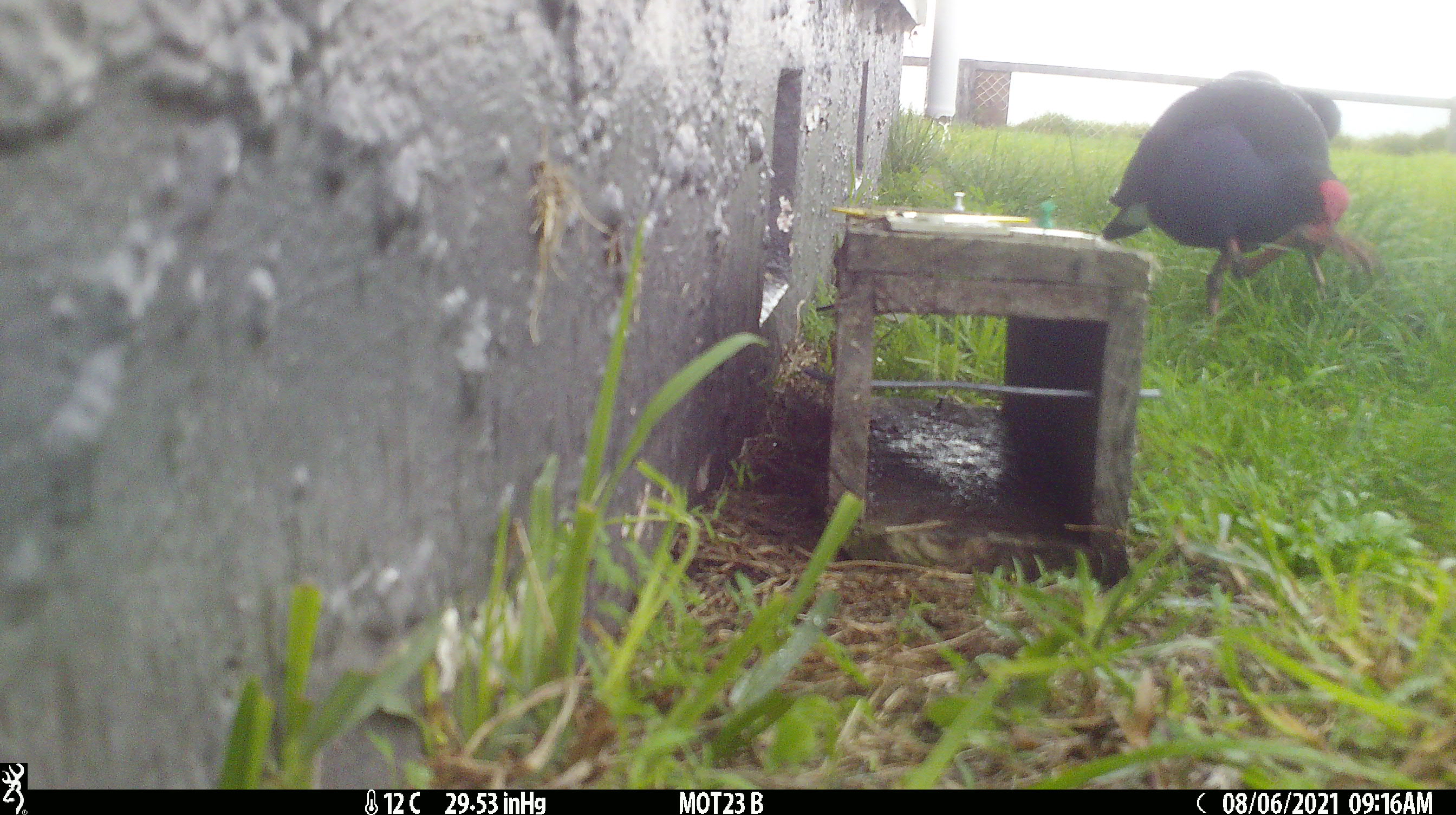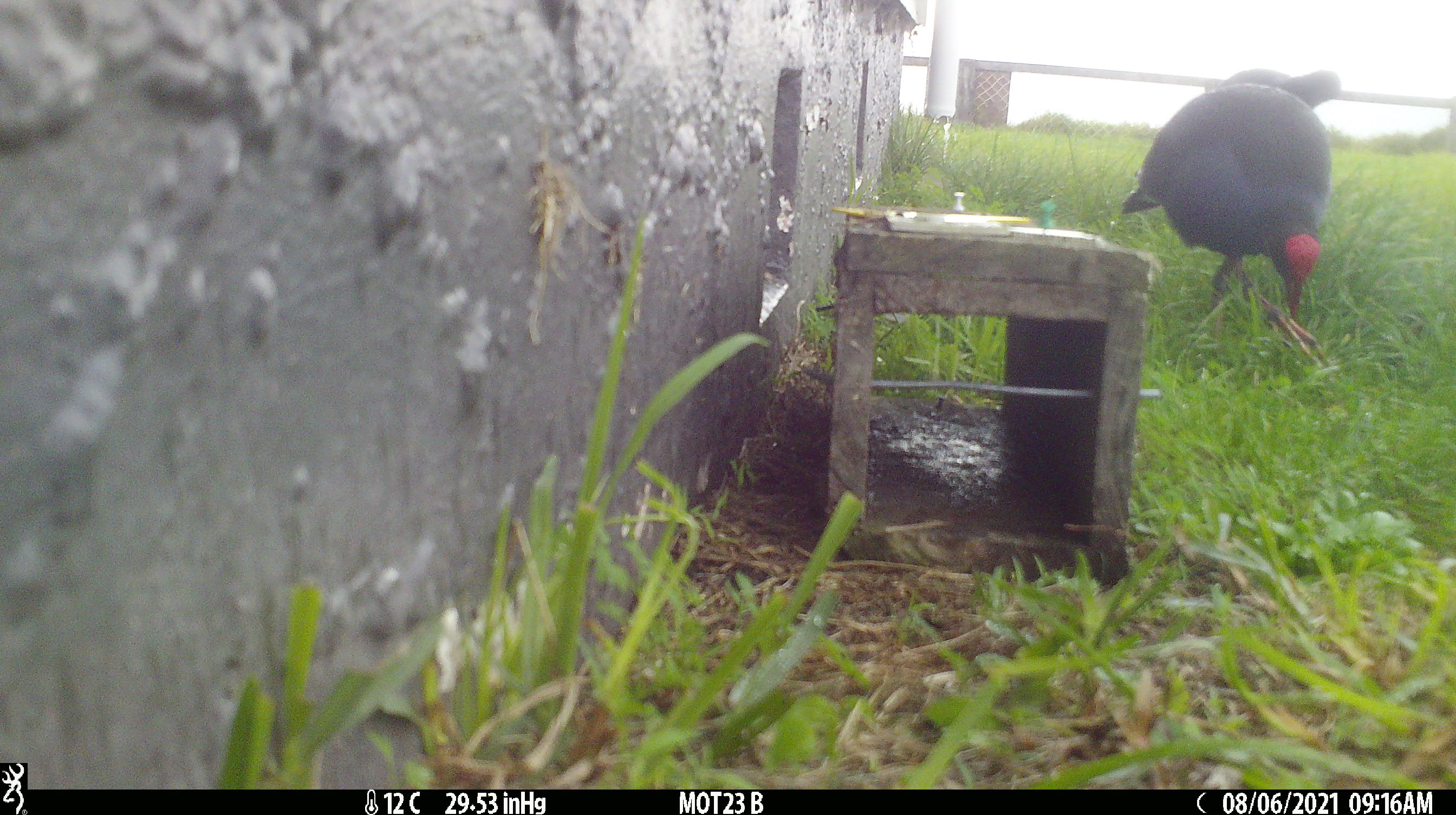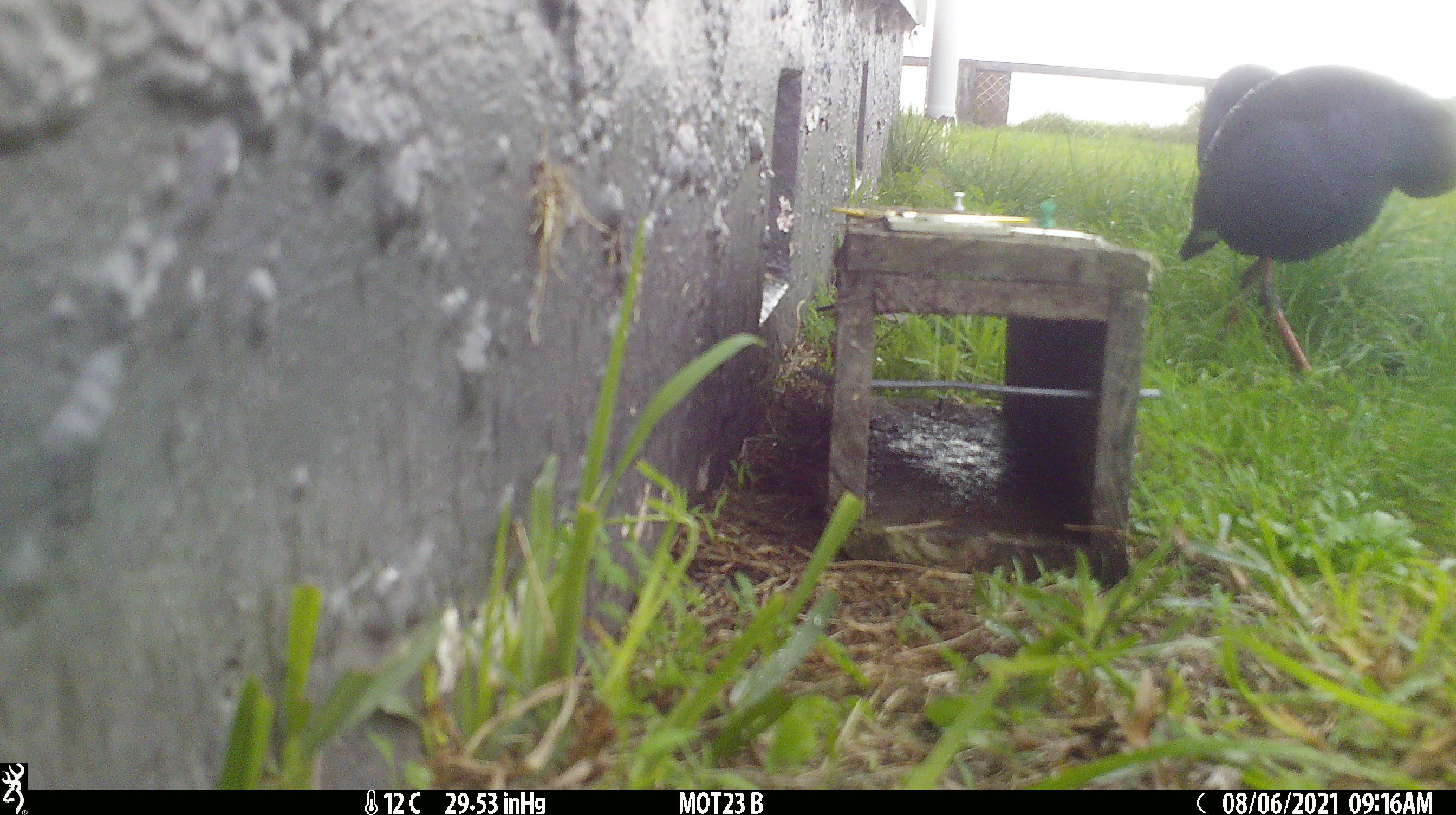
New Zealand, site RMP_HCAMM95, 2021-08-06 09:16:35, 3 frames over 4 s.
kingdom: Animalia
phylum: Chordata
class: Aves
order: Gruiformes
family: Rallidae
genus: Porphyrio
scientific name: Porphyrio melanotus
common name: australasian swamphen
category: pukeko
Pukeko (australasian swamphen) (Porphyrio melanotus).